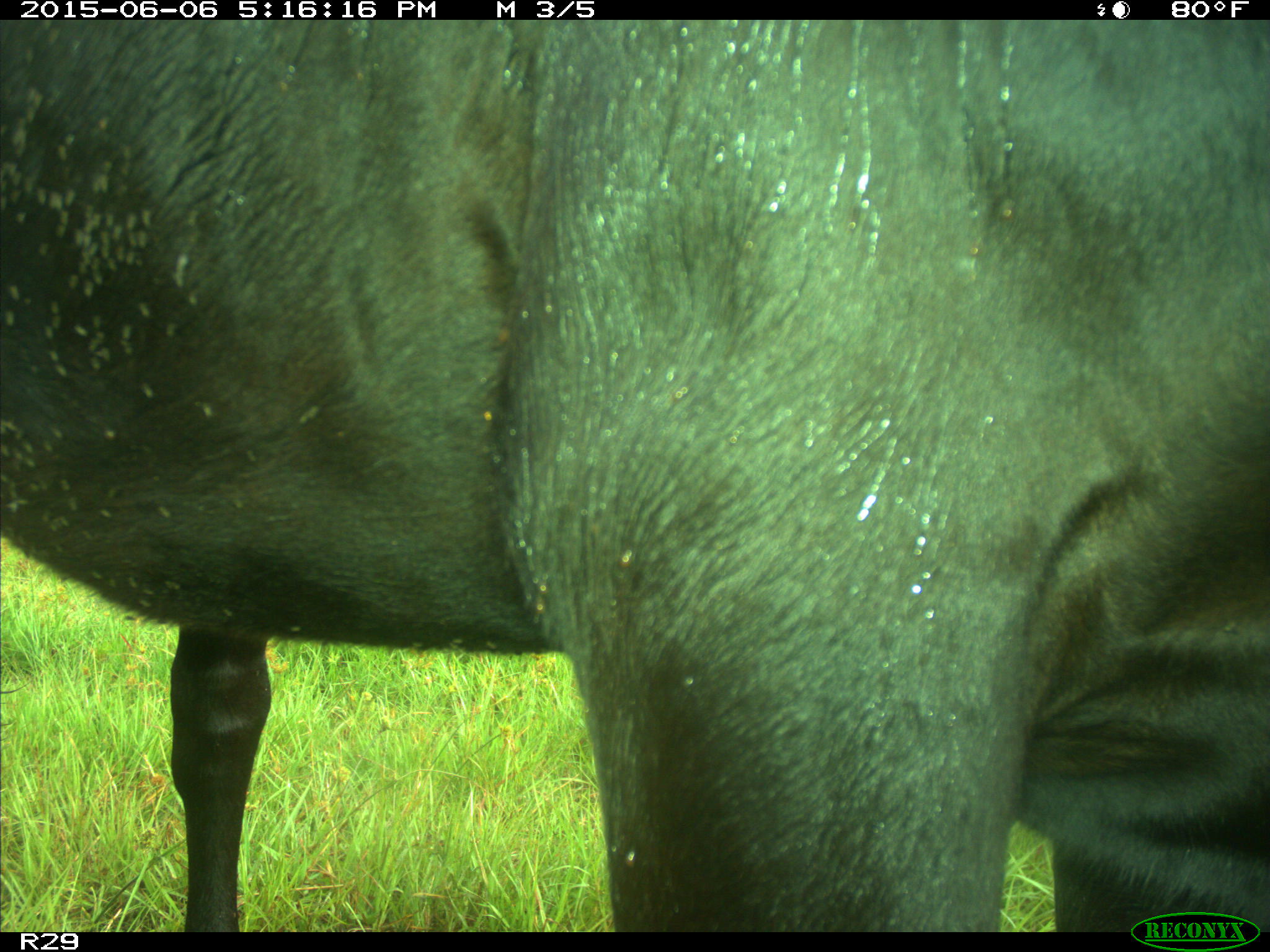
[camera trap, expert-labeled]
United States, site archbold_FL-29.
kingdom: Animalia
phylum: Chordata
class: Mammalia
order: Artiodactyla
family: Bovidae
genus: Bos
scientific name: Bos taurus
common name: domestic cow